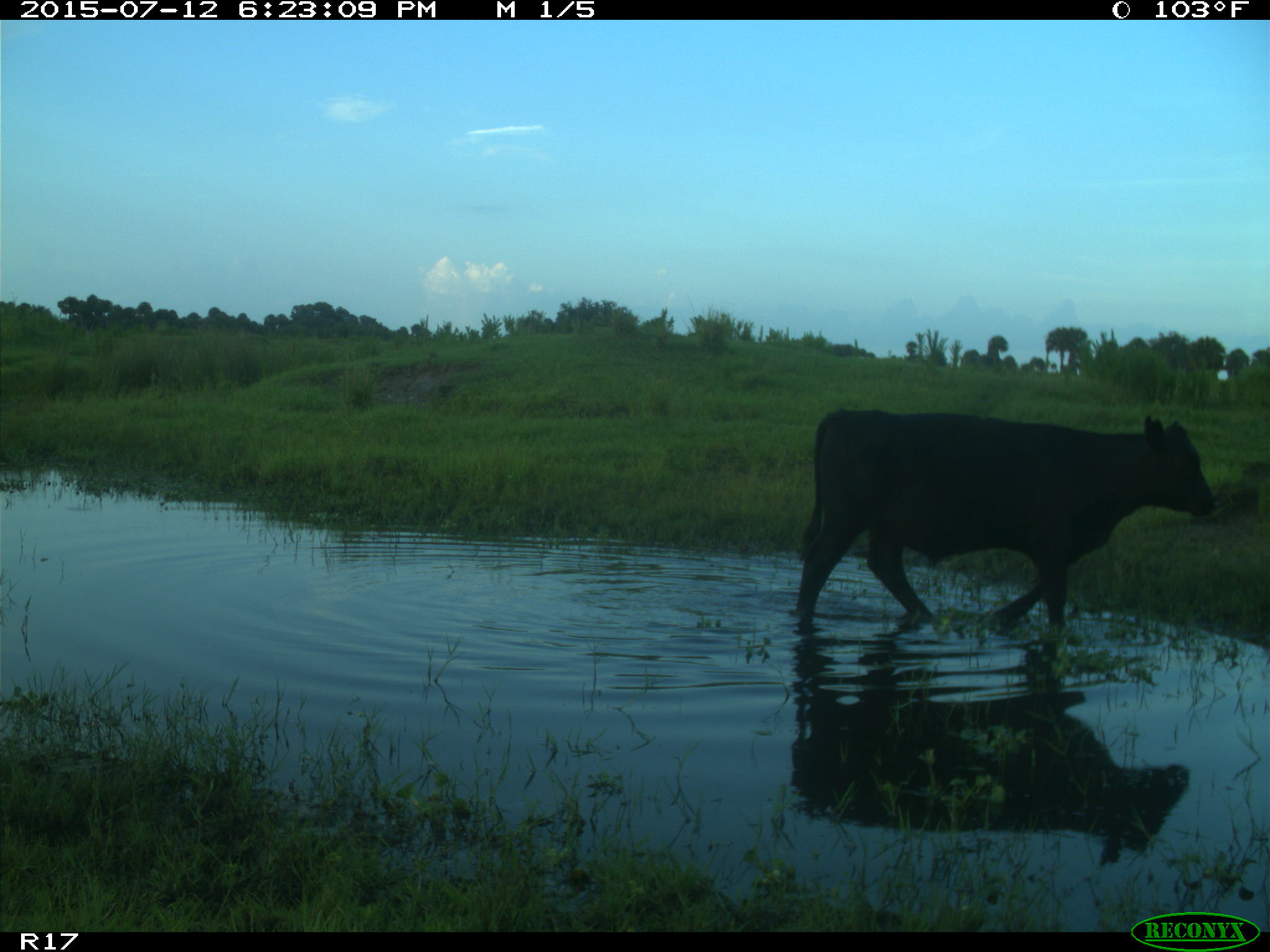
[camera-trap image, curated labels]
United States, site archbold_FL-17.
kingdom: Animalia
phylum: Chordata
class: Mammalia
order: Artiodactyla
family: Bovidae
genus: Bos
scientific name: Bos taurus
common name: domestic cow